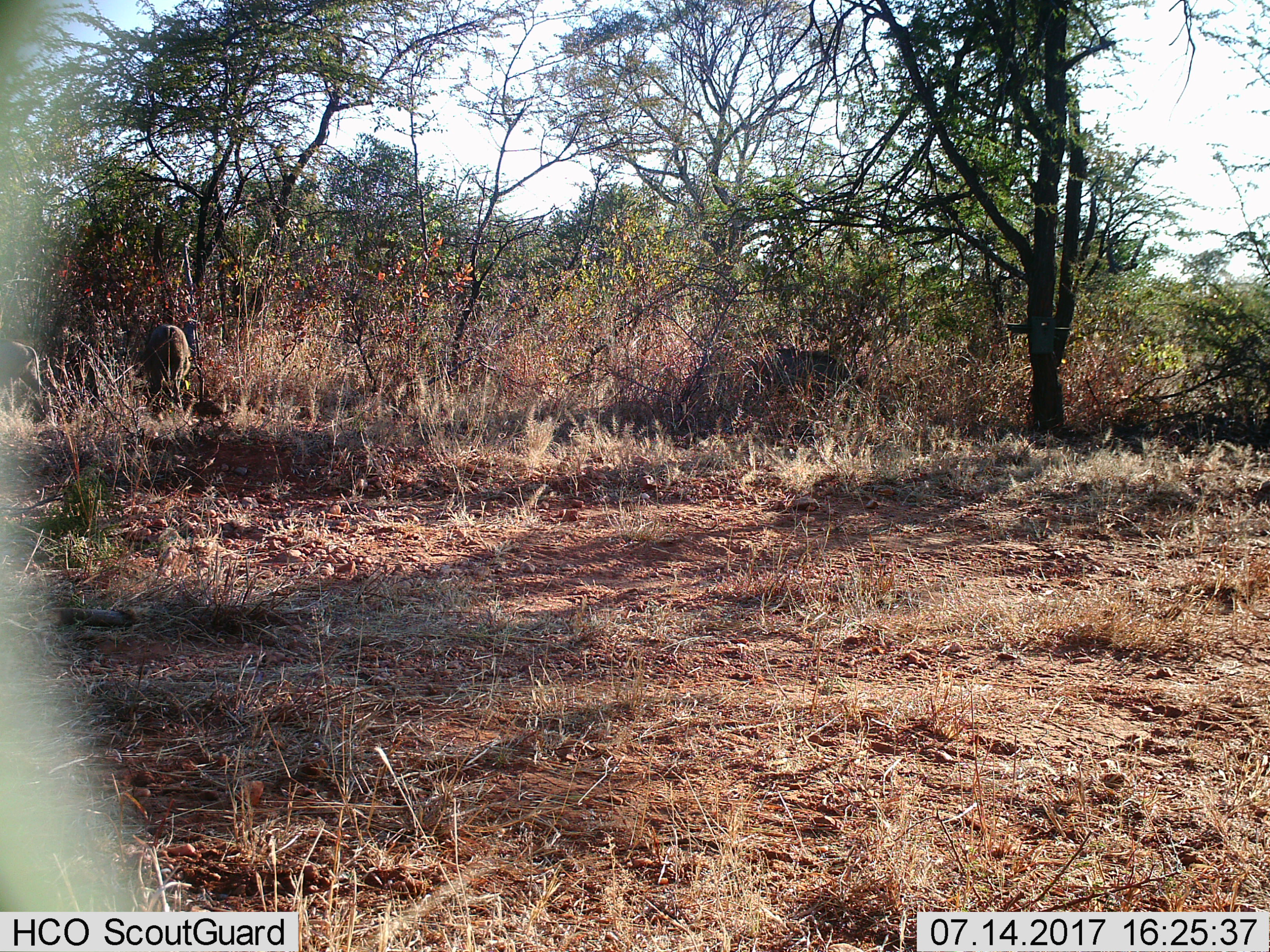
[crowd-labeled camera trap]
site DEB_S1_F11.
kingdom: Animalia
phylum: Chordata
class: Mammalia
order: Artiodactyla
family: Suidae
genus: Phacochoerus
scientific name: Phacochoerus africanus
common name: warthog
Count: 2.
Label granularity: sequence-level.